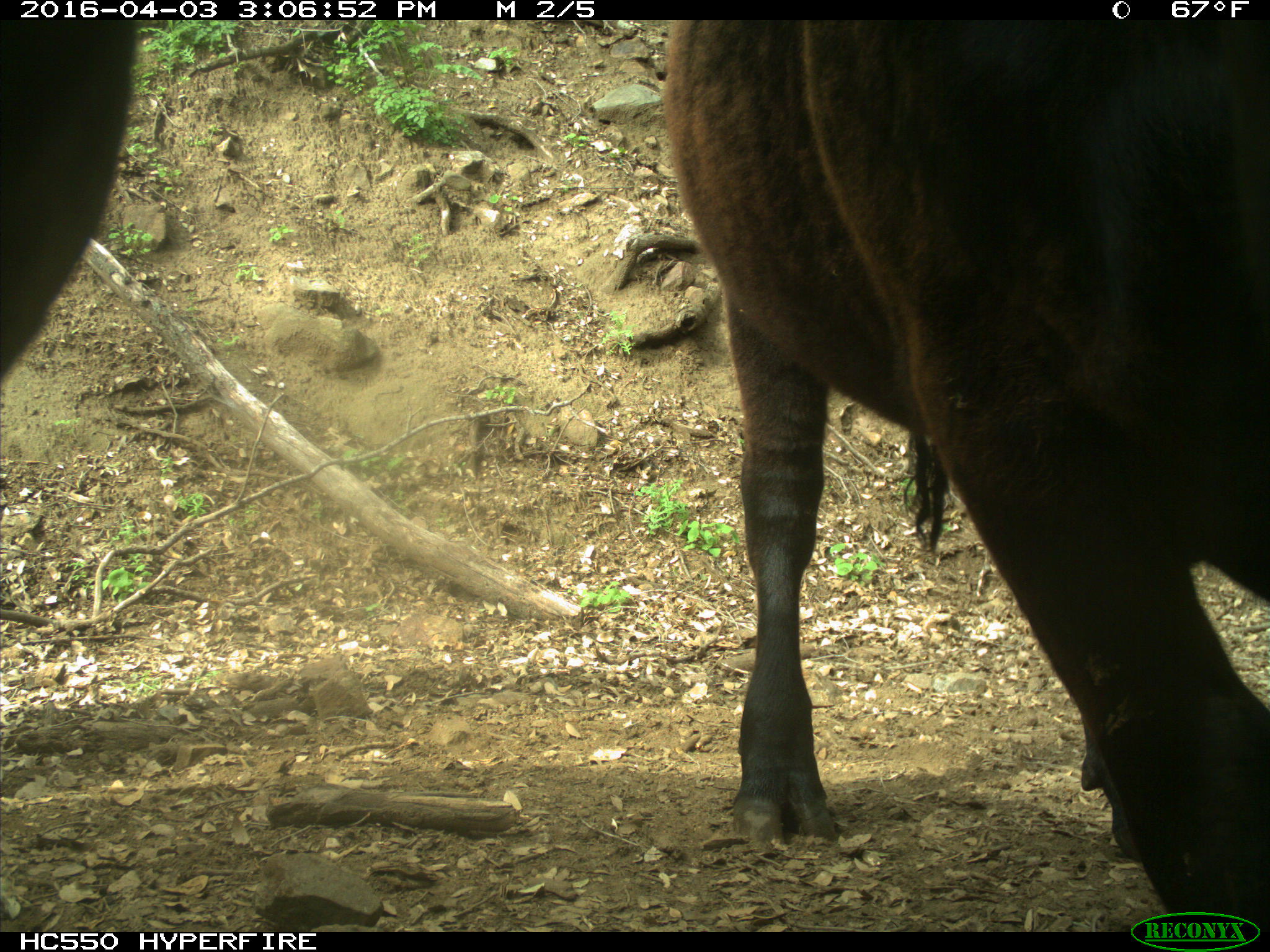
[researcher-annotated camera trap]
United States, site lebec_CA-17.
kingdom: Animalia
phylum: Chordata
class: Mammalia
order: Artiodactyla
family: Bovidae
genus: Bos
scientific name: Bos taurus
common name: domestic cow